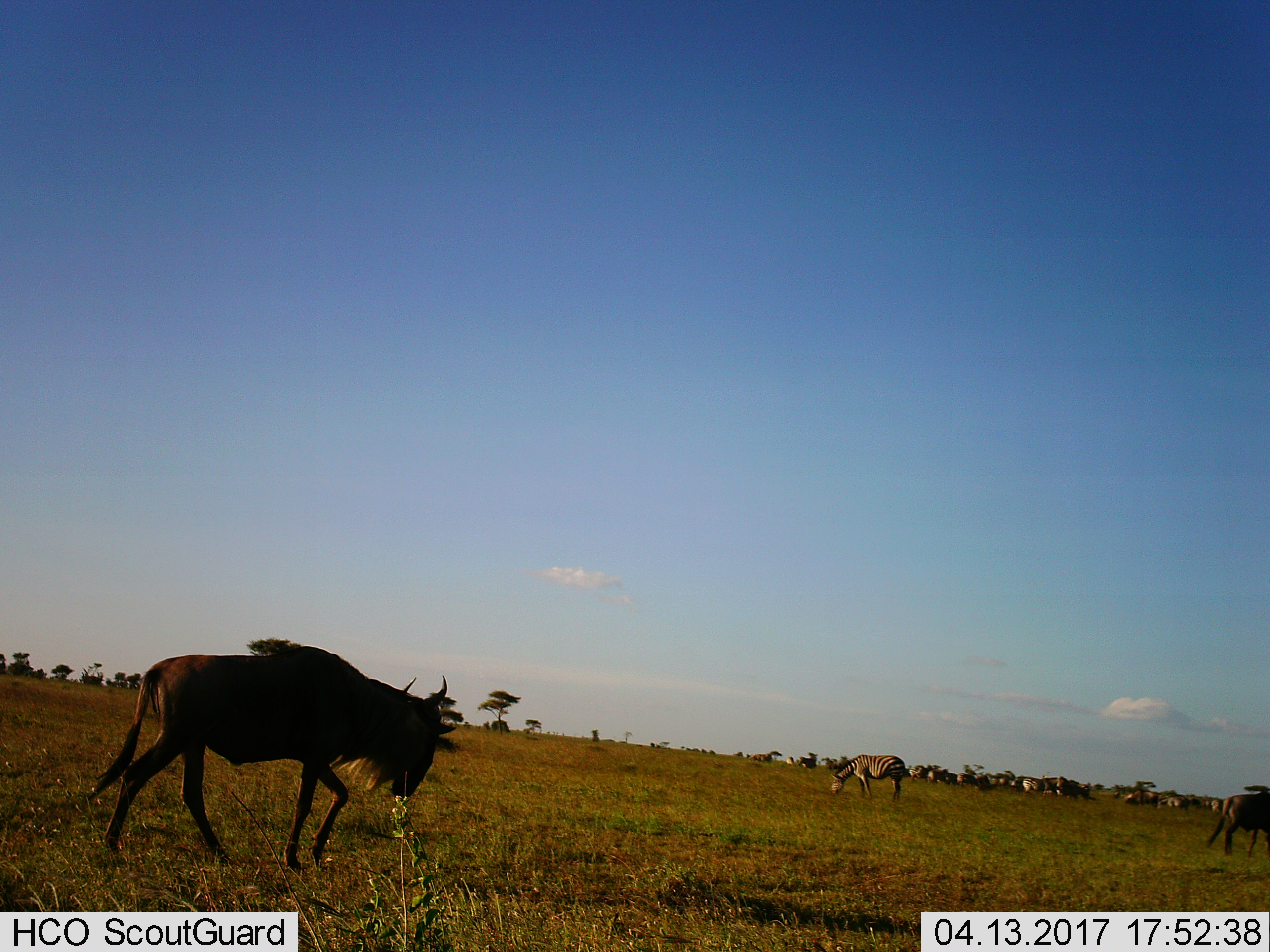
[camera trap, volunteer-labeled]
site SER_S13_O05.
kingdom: Animalia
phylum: Chordata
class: Mammalia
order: Artiodactyla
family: Bovidae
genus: Connochaetes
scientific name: Connochaetes taurinus taurinus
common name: blue wildebeest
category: wildebeestblue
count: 2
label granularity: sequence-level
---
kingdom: Animalia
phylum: Chordata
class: Mammalia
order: Perissodactyla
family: Equidae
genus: Equus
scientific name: Equus quagga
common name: plains zebra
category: zebraplains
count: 6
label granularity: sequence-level